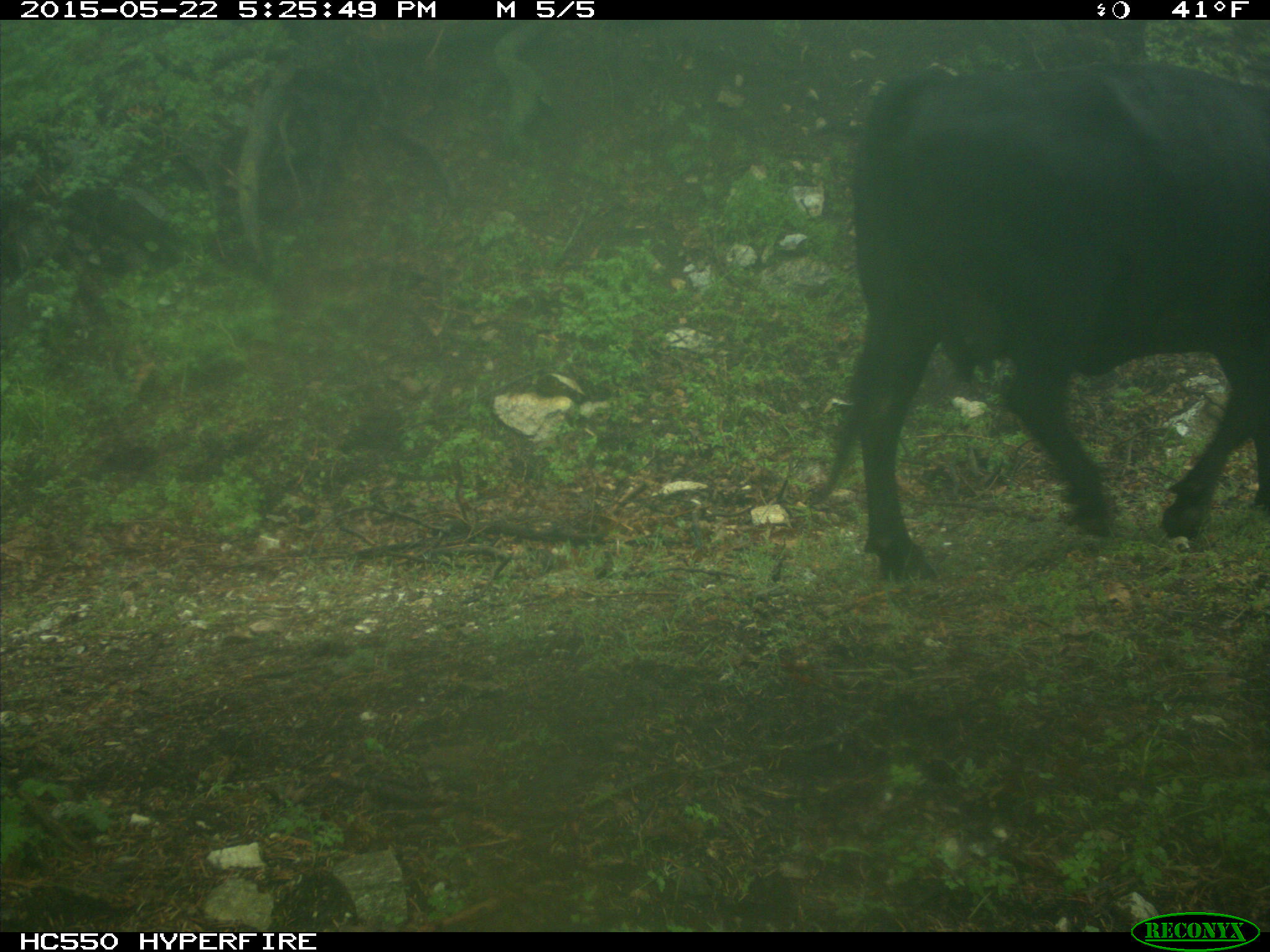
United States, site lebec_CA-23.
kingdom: Animalia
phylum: Chordata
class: Mammalia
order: Artiodactyla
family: Bovidae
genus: Bos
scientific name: Bos taurus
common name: domestic cow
Bos taurus (domestic cow).